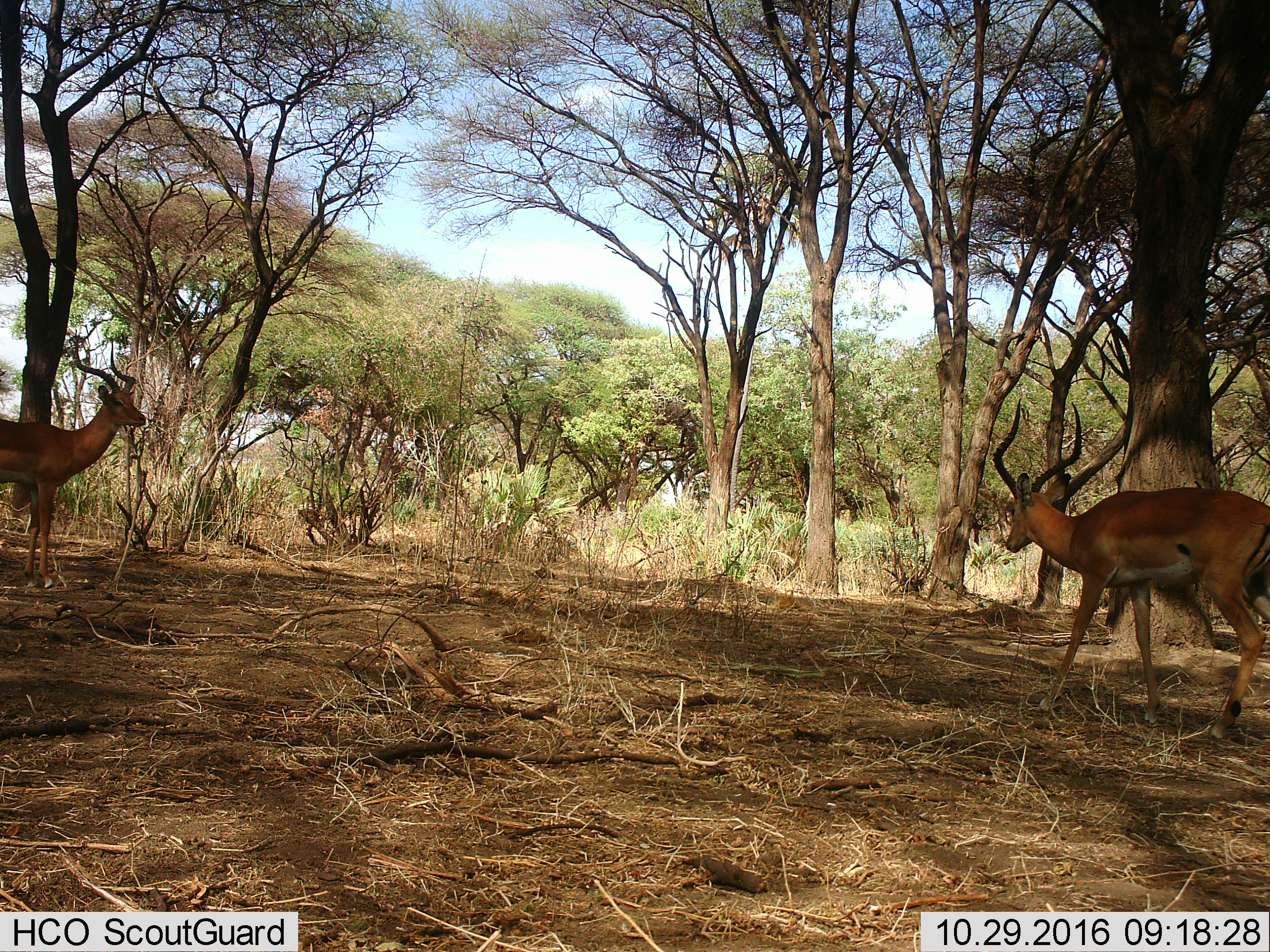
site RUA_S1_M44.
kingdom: Animalia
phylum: Chordata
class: Mammalia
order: Artiodactyla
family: Bovidae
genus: Aepyceros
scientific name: Aepyceros melampus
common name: impala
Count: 2.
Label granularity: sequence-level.